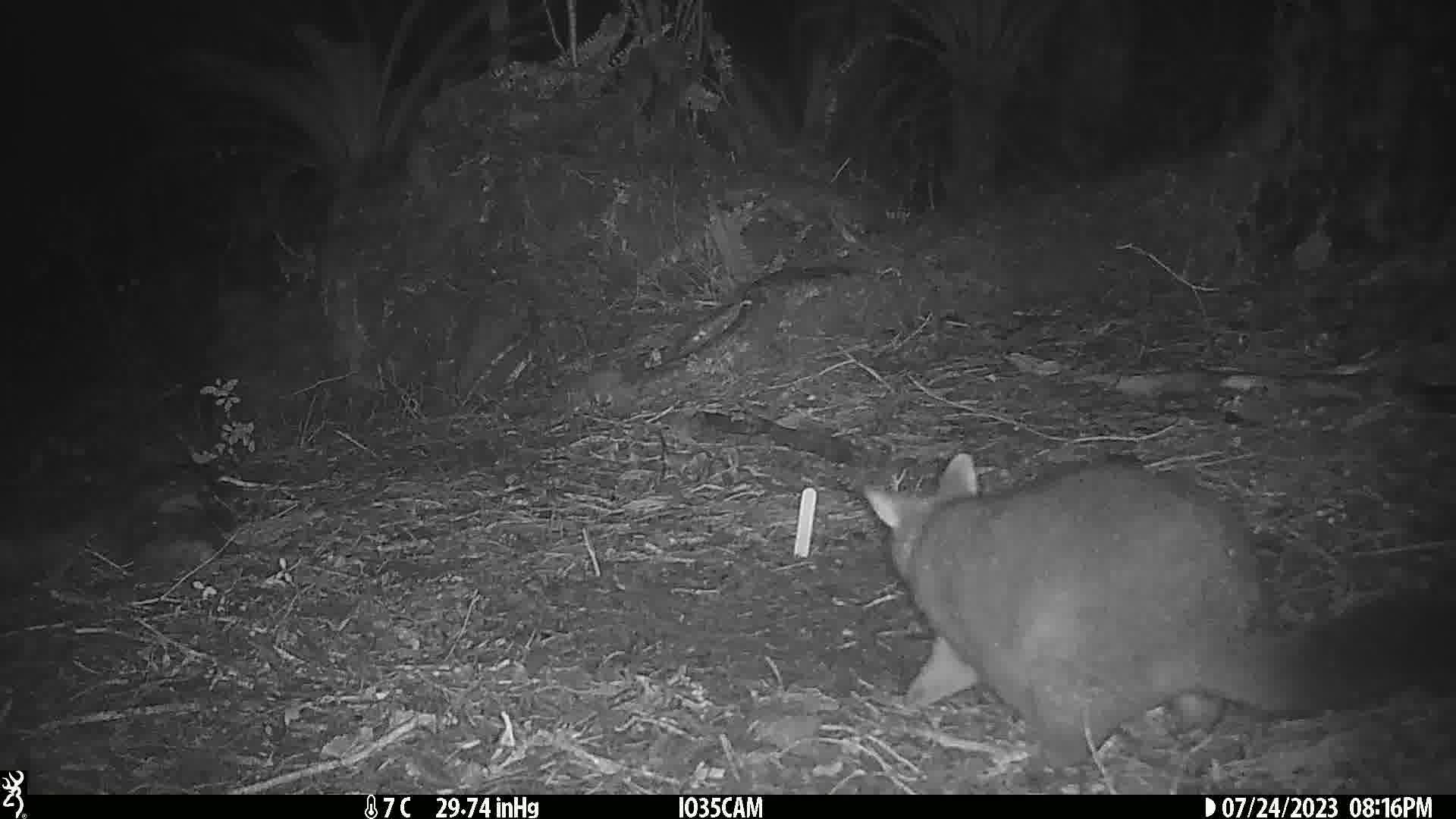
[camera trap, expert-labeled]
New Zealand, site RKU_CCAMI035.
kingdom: Animalia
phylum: Chordata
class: Mammalia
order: Diprotodontia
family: Phalangeridae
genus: Trichosurus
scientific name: Trichosurus vulpecula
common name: common brushtail possum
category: possum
Possum (common brushtail possum) (Trichosurus vulpecula).